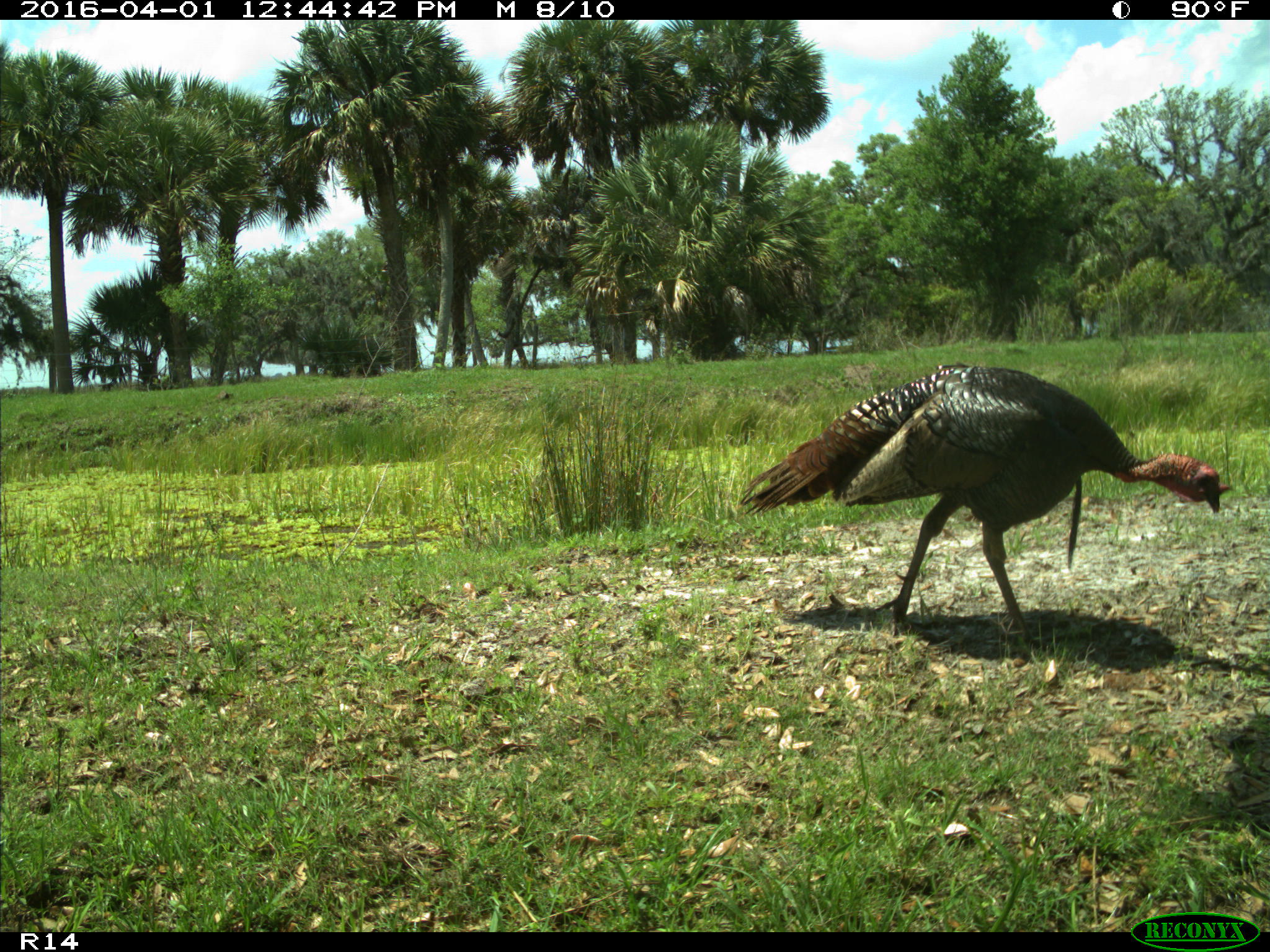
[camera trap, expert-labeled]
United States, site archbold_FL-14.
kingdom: Animalia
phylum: Chordata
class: Aves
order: Galliformes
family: Phasianidae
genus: Meleagris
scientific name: Meleagris gallopavo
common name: wild turkey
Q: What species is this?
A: Meleagris gallopavo (wild turkey).